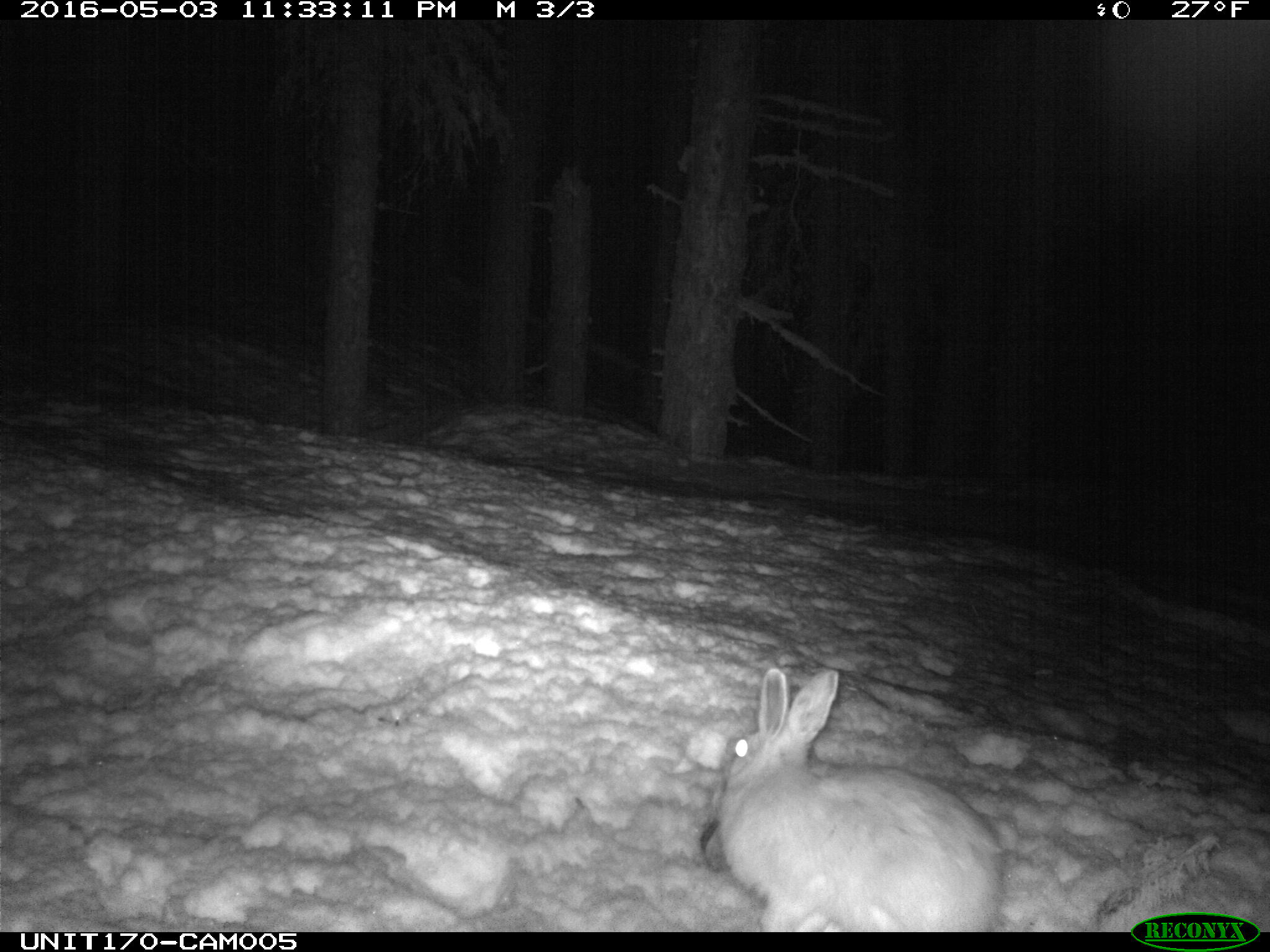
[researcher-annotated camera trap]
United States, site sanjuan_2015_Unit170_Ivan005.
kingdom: Animalia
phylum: Chordata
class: Mammalia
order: Lagomorpha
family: Leporidae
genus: Lepus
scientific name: Lepus americanus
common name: snowshoe hare